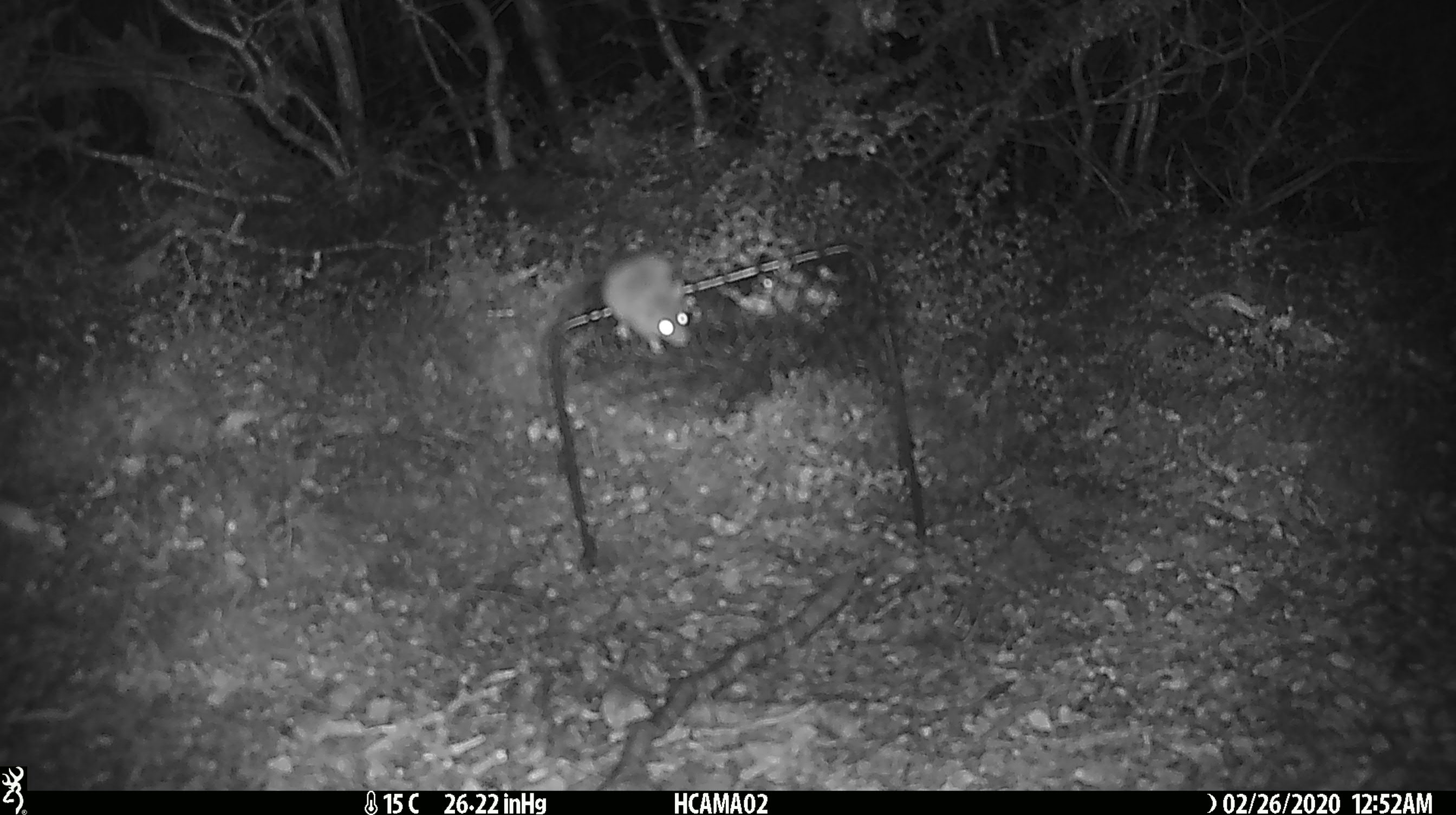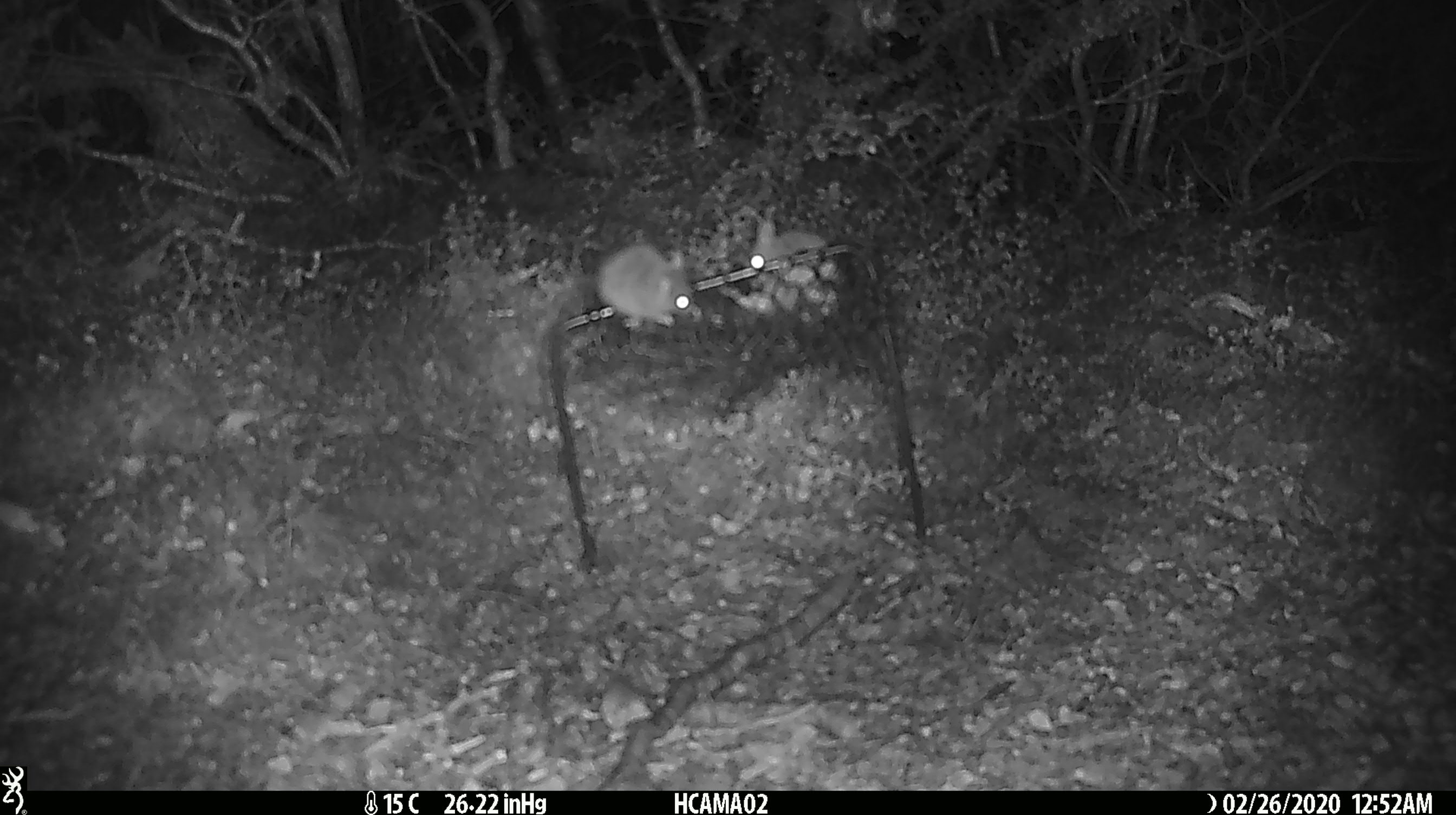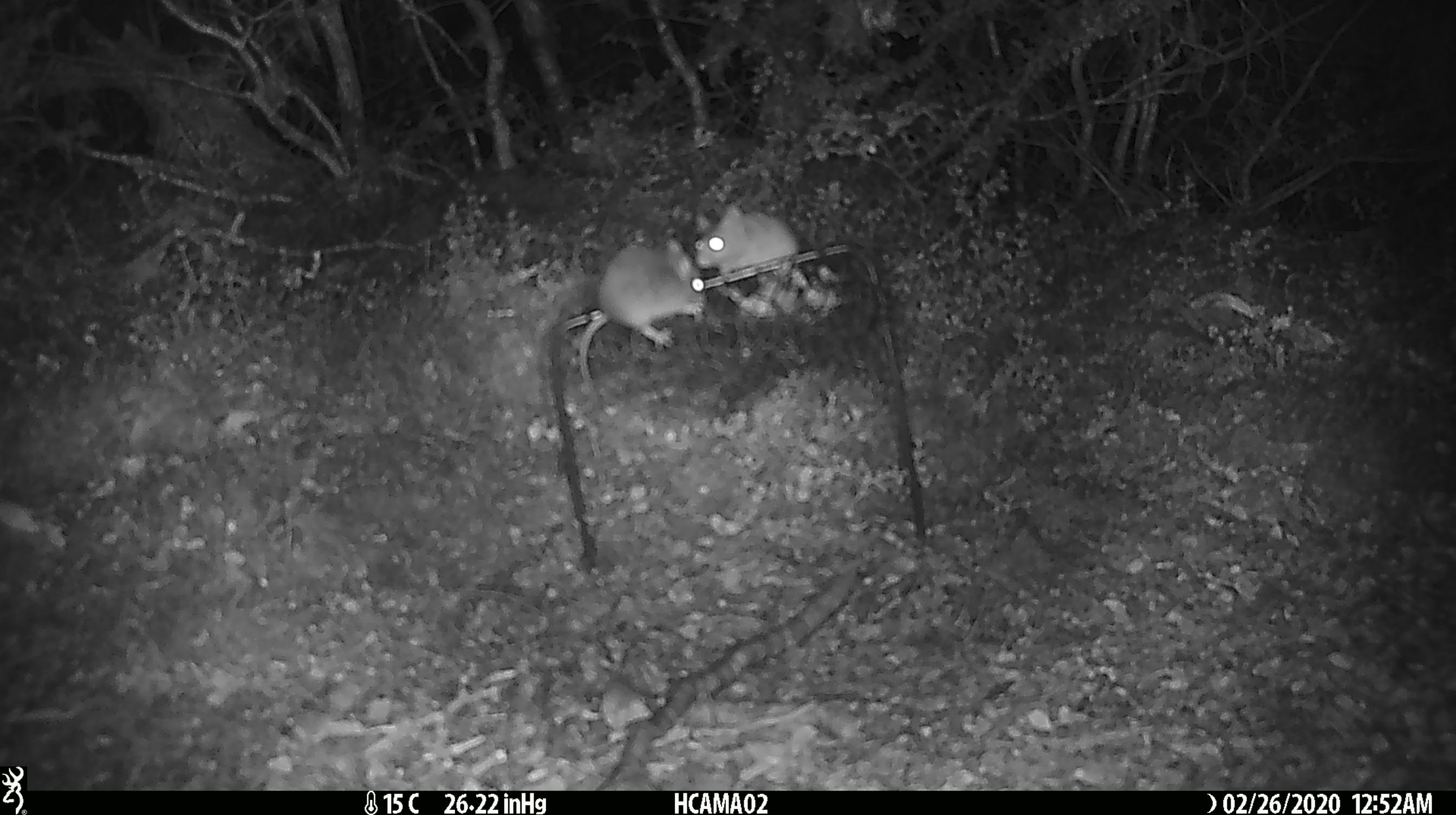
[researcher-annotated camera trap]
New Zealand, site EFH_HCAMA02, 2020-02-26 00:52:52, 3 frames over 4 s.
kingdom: Animalia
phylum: Chordata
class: Mammalia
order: Rodentia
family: Muridae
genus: Mus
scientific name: Mus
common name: mouse